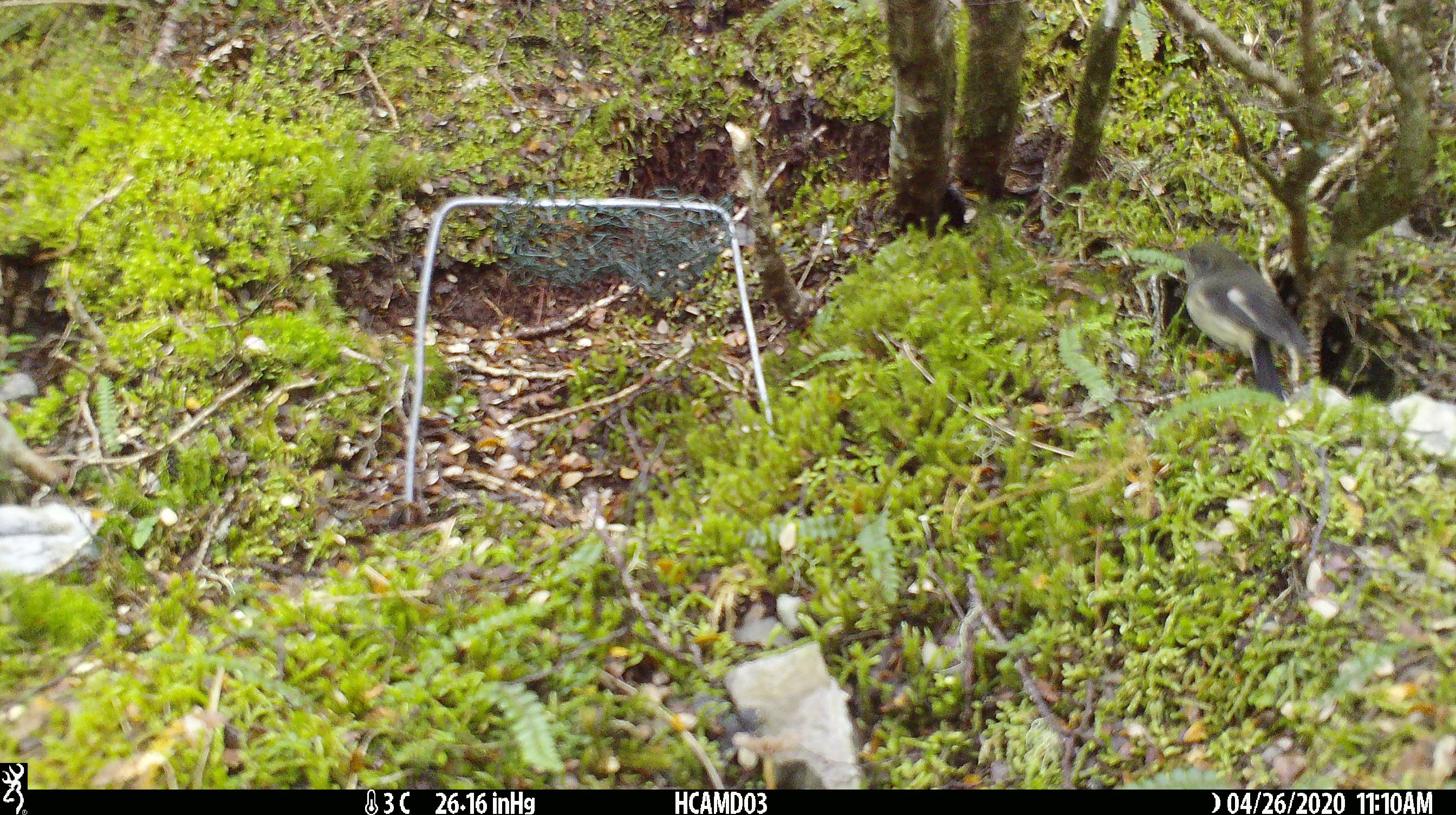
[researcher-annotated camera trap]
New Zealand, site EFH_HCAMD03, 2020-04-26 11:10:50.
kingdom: Animalia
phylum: Chordata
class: Aves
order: Passeriformes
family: Petroicidae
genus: Petroica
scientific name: Petroica macrocephala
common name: tomtit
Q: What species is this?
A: Tomtit (Petroica macrocephala).